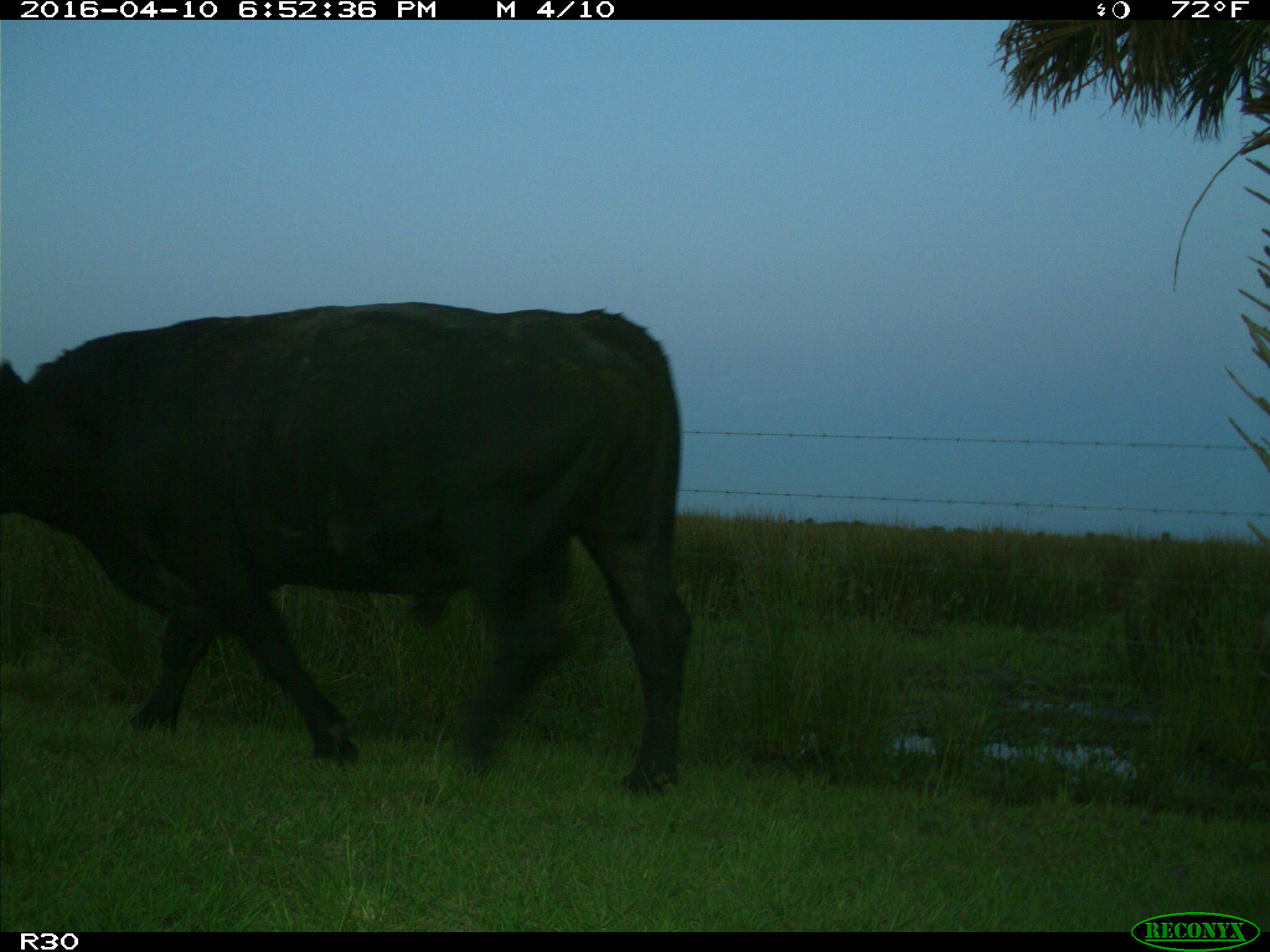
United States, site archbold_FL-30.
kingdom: Animalia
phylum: Chordata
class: Mammalia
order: Artiodactyla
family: Bovidae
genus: Bos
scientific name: Bos taurus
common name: domestic cow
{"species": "Bos taurus (domestic cow)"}